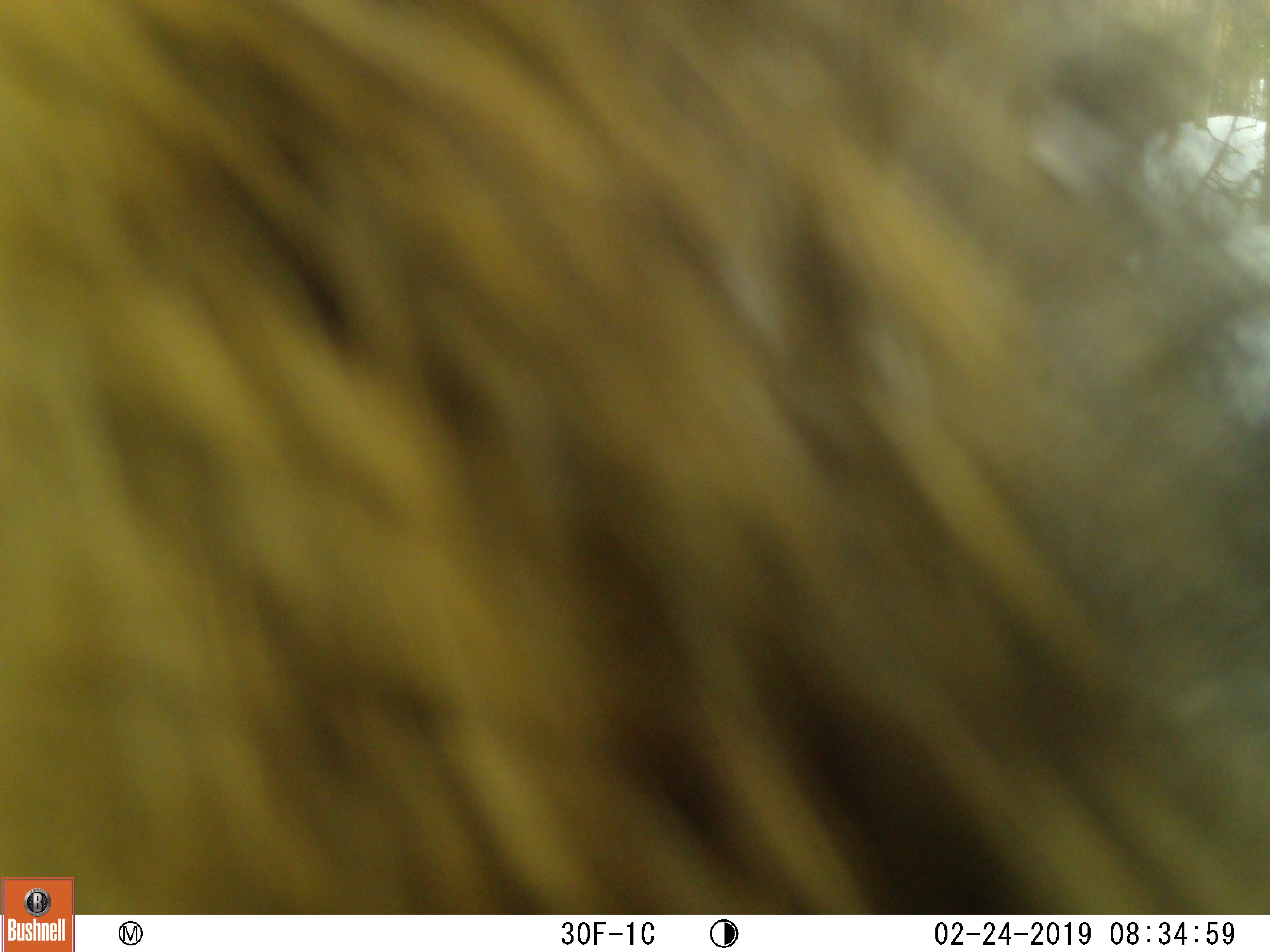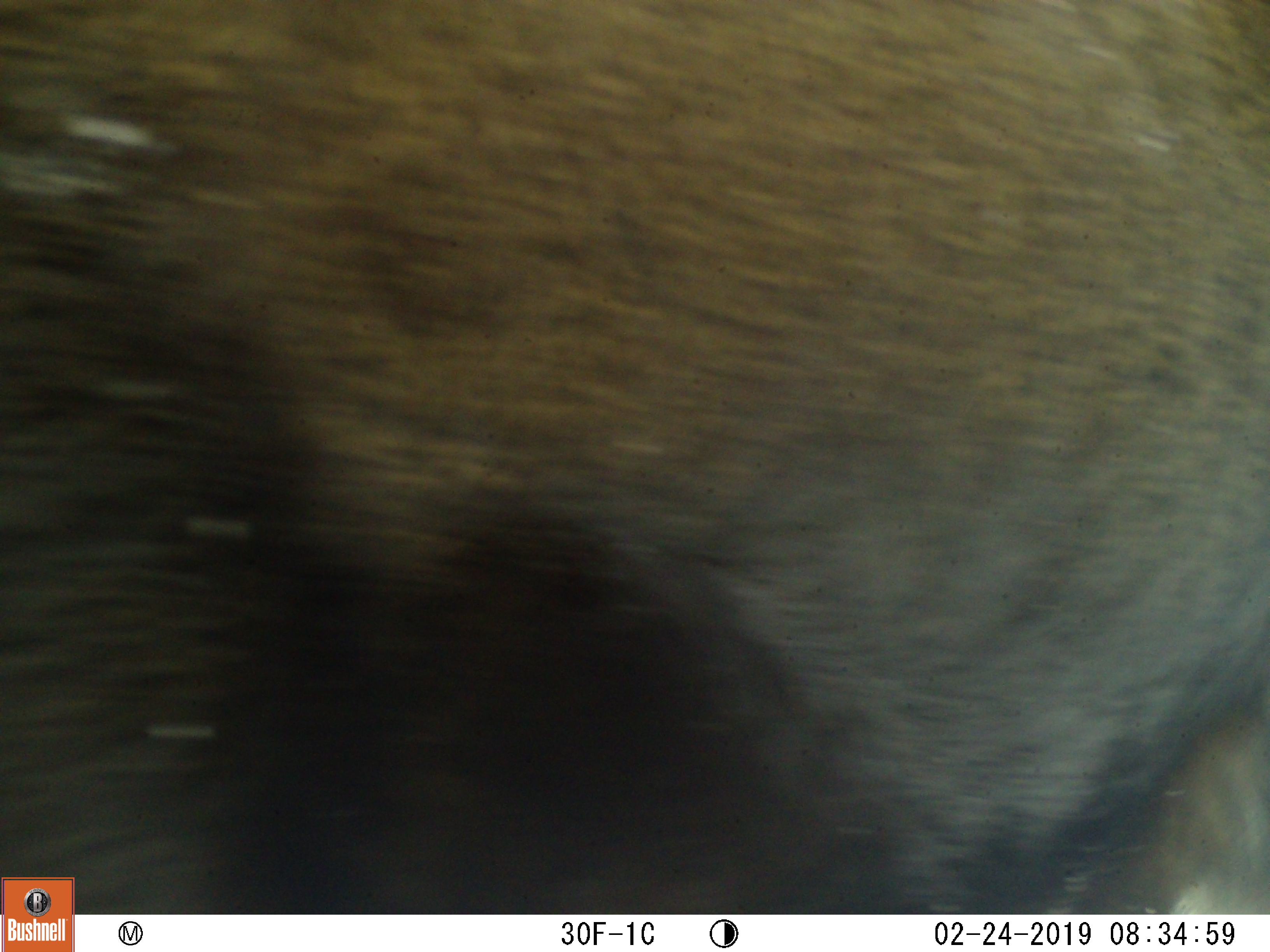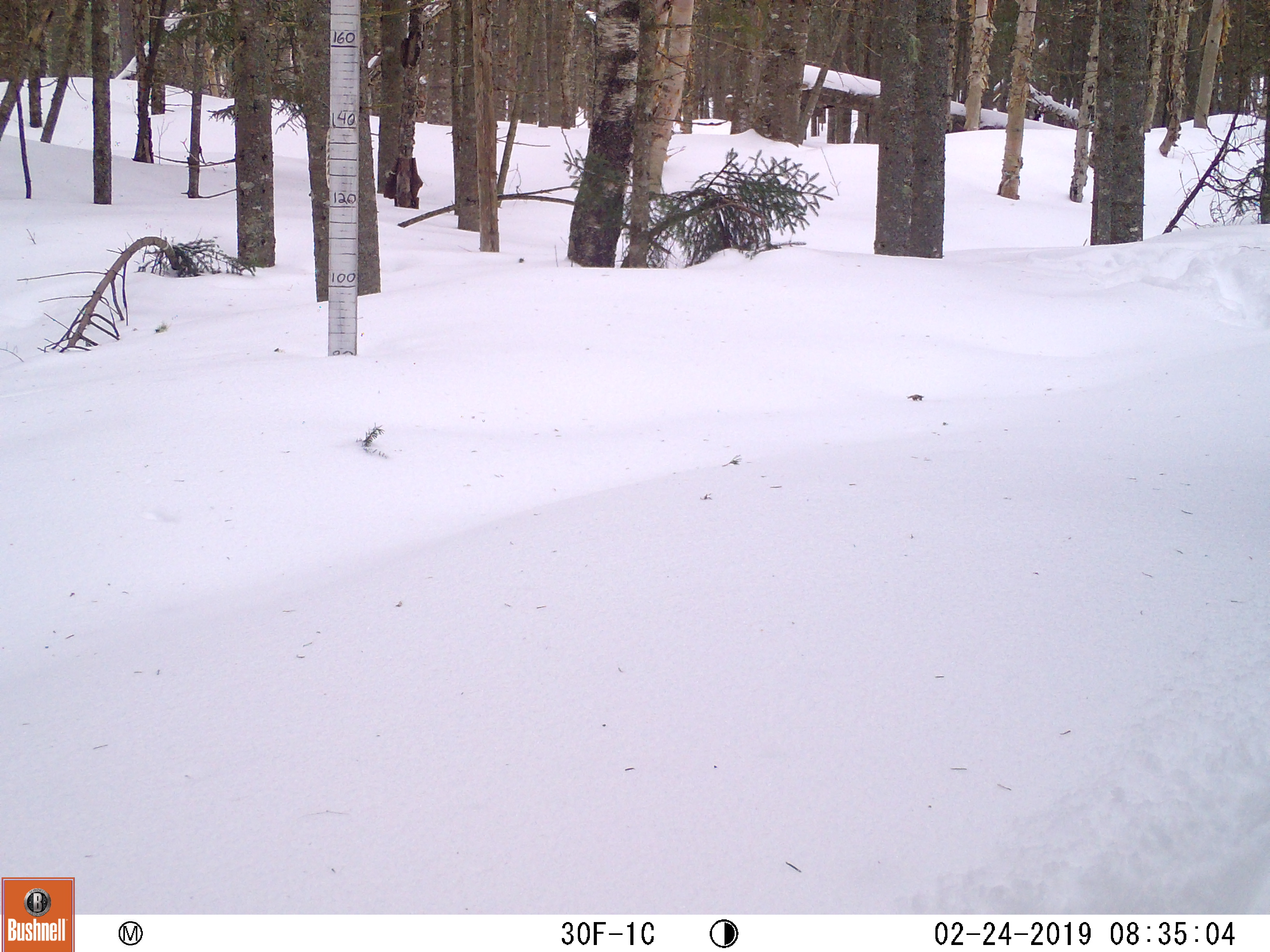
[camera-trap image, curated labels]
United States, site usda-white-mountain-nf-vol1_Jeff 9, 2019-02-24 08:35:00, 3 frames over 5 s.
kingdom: Animalia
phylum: Chordata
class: Mammalia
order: Artiodactyla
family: Cervidae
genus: Alces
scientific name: Alces alces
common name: moose